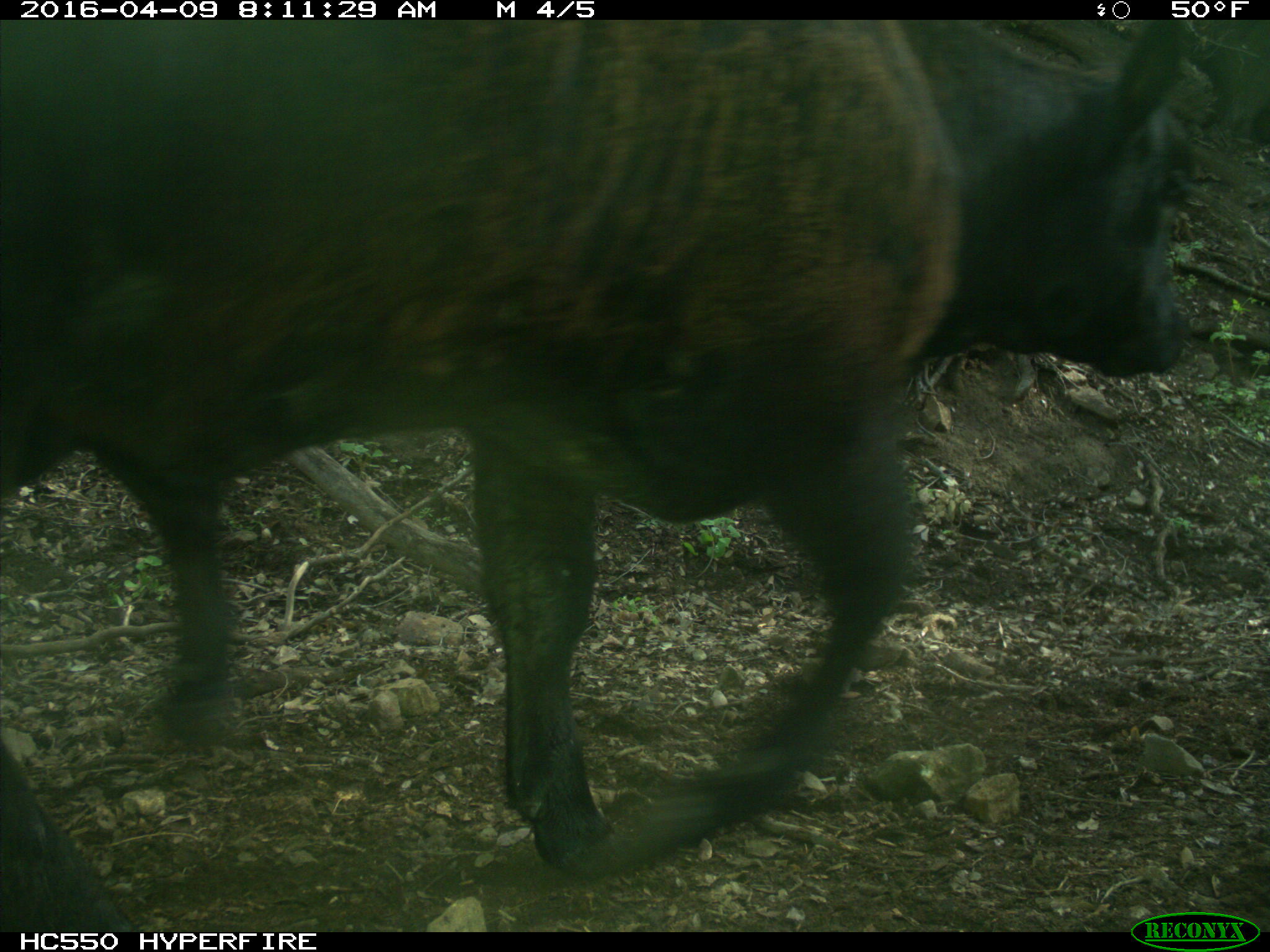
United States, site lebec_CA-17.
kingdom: Animalia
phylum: Chordata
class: Mammalia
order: Artiodactyla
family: Bovidae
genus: Bos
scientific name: Bos taurus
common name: domestic cow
Bos taurus (domestic cow).